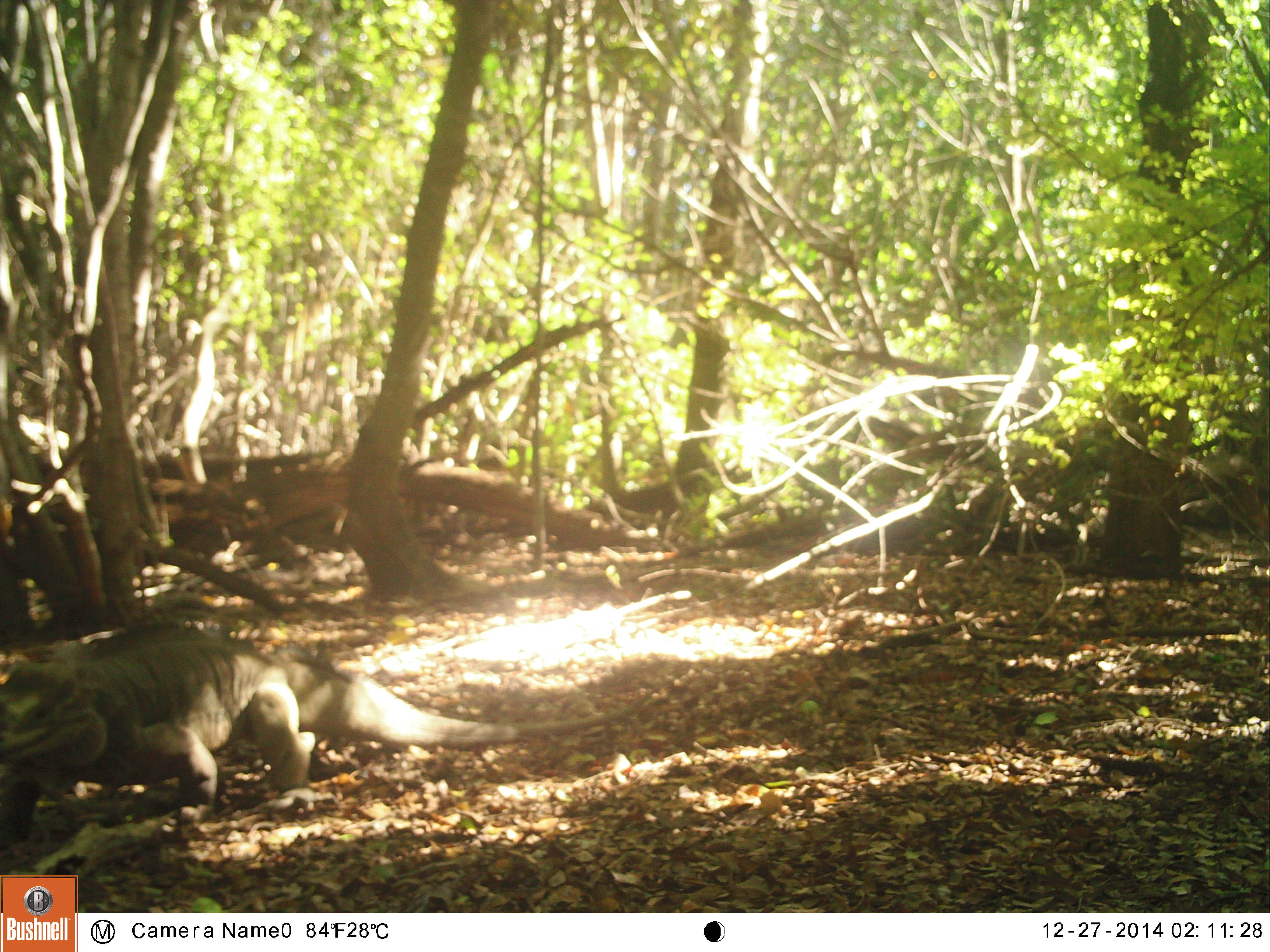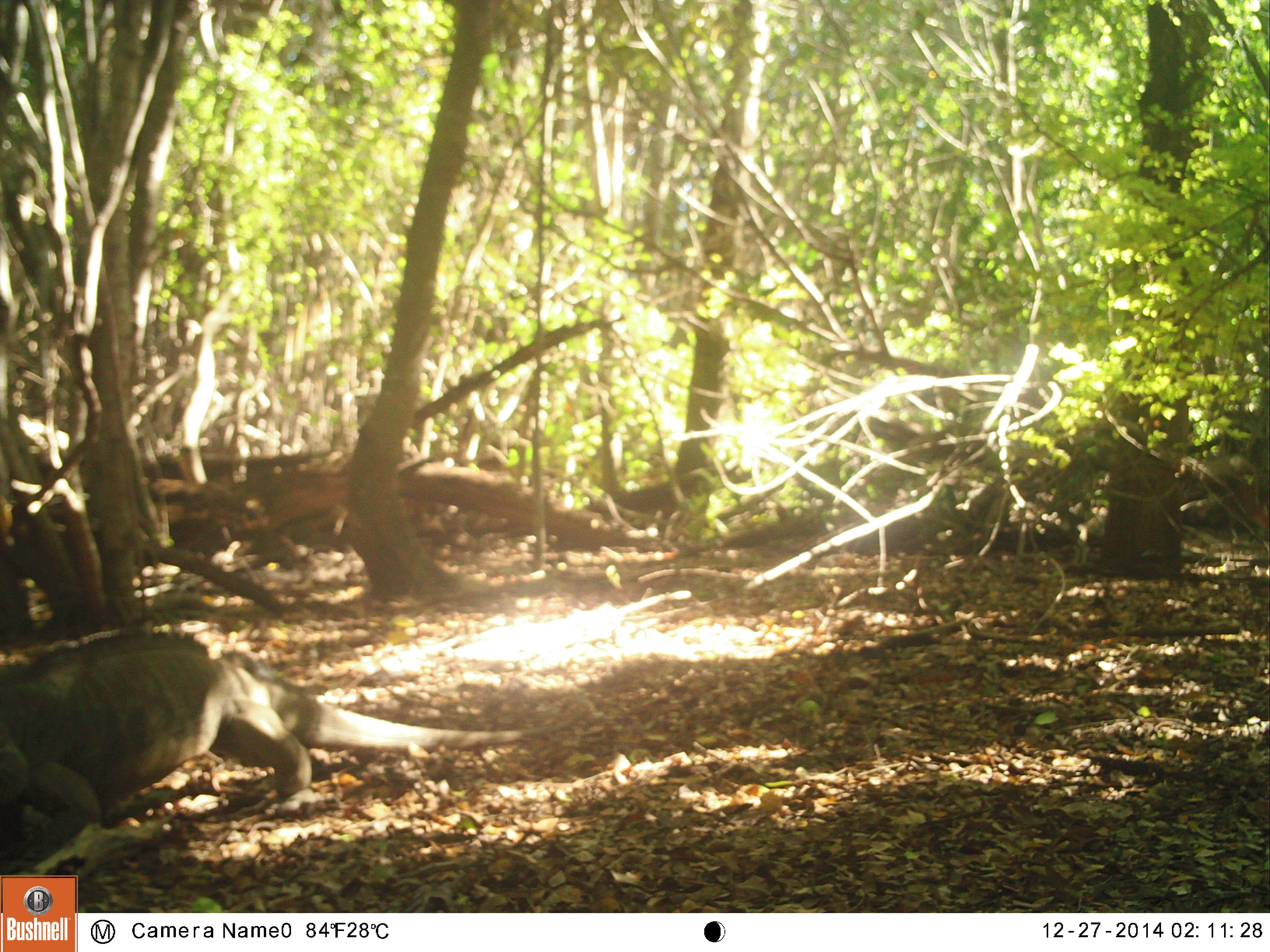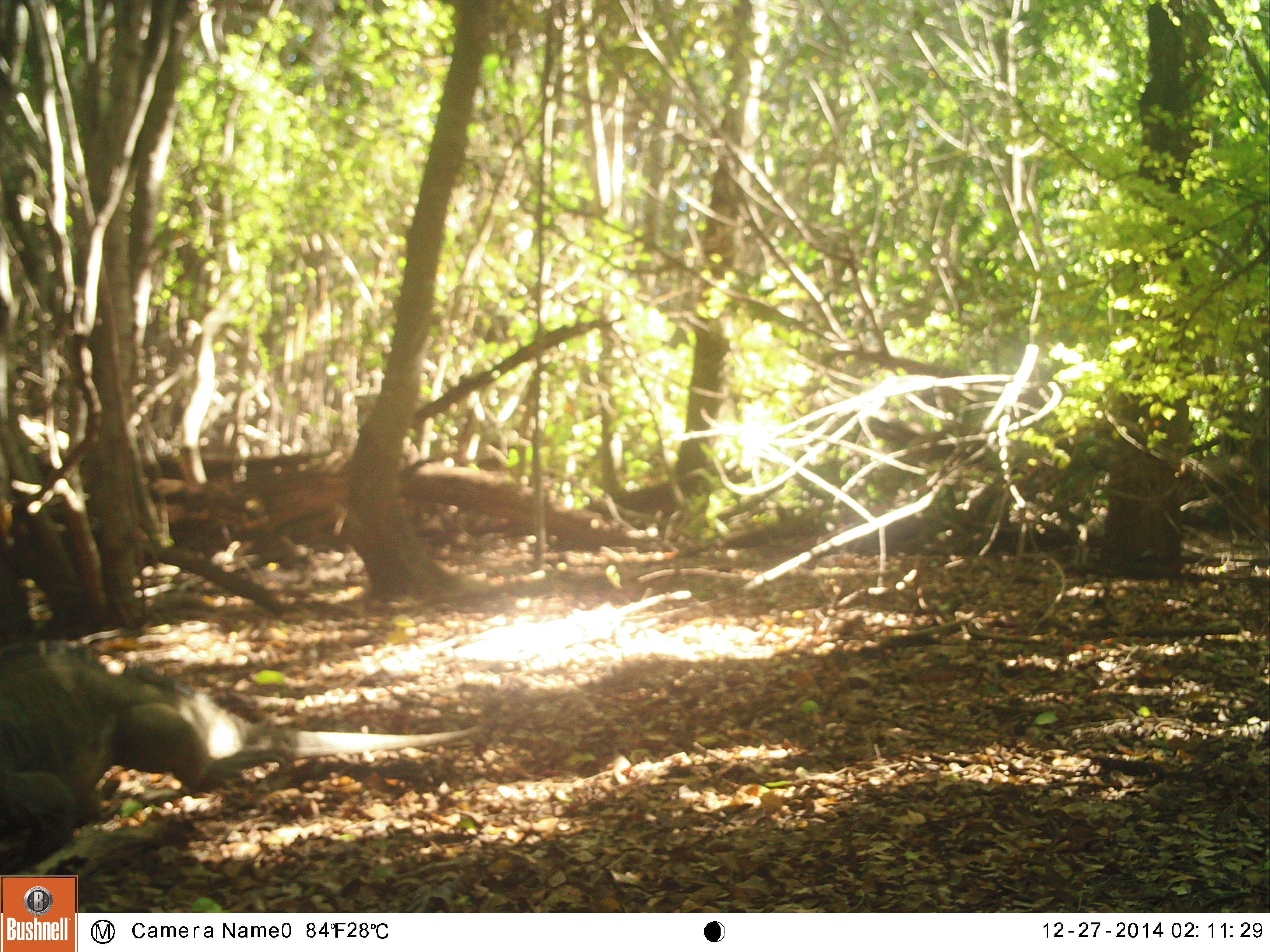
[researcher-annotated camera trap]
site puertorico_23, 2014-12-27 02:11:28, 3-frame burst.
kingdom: Animalia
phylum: Chordata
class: Reptilia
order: Squamata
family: Iguanidae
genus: Iguana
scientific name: Iguana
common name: typical iguanas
Iguana (typical iguanas).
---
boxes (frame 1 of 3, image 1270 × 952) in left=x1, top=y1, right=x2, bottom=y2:
iguana: left=4, top=630, right=512, bottom=853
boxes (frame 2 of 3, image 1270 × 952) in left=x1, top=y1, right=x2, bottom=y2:
iguana: left=1, top=638, right=511, bottom=871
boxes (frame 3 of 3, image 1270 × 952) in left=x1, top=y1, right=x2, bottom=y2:
iguana: left=0, top=639, right=487, bottom=843